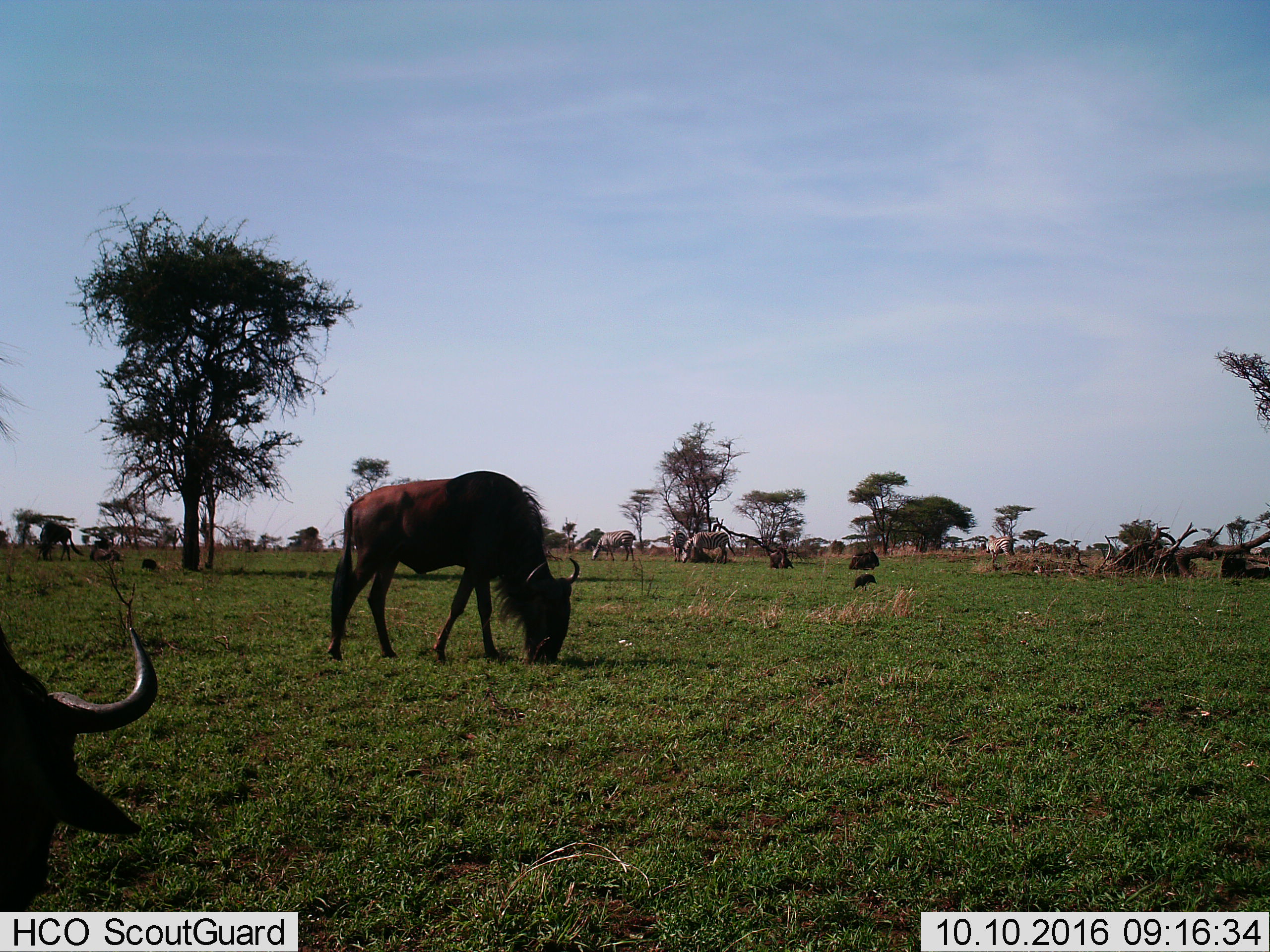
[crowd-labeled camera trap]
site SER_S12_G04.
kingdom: Animalia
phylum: Chordata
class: Mammalia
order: Artiodactyla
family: Bovidae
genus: Connochaetes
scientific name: Connochaetes taurinus taurinus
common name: blue wildebeest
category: wildebeestblue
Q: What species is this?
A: Wildebeestblue (blue wildebeest) (Connochaetes taurinus taurinus).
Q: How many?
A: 7.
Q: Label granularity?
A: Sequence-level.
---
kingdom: Animalia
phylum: Chordata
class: Mammalia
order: Perissodactyla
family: Equidae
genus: Equus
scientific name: Equus quagga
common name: plains zebra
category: zebraplains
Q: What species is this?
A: Zebraplains (plains zebra) (Equus quagga).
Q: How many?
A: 5.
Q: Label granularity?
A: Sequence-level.